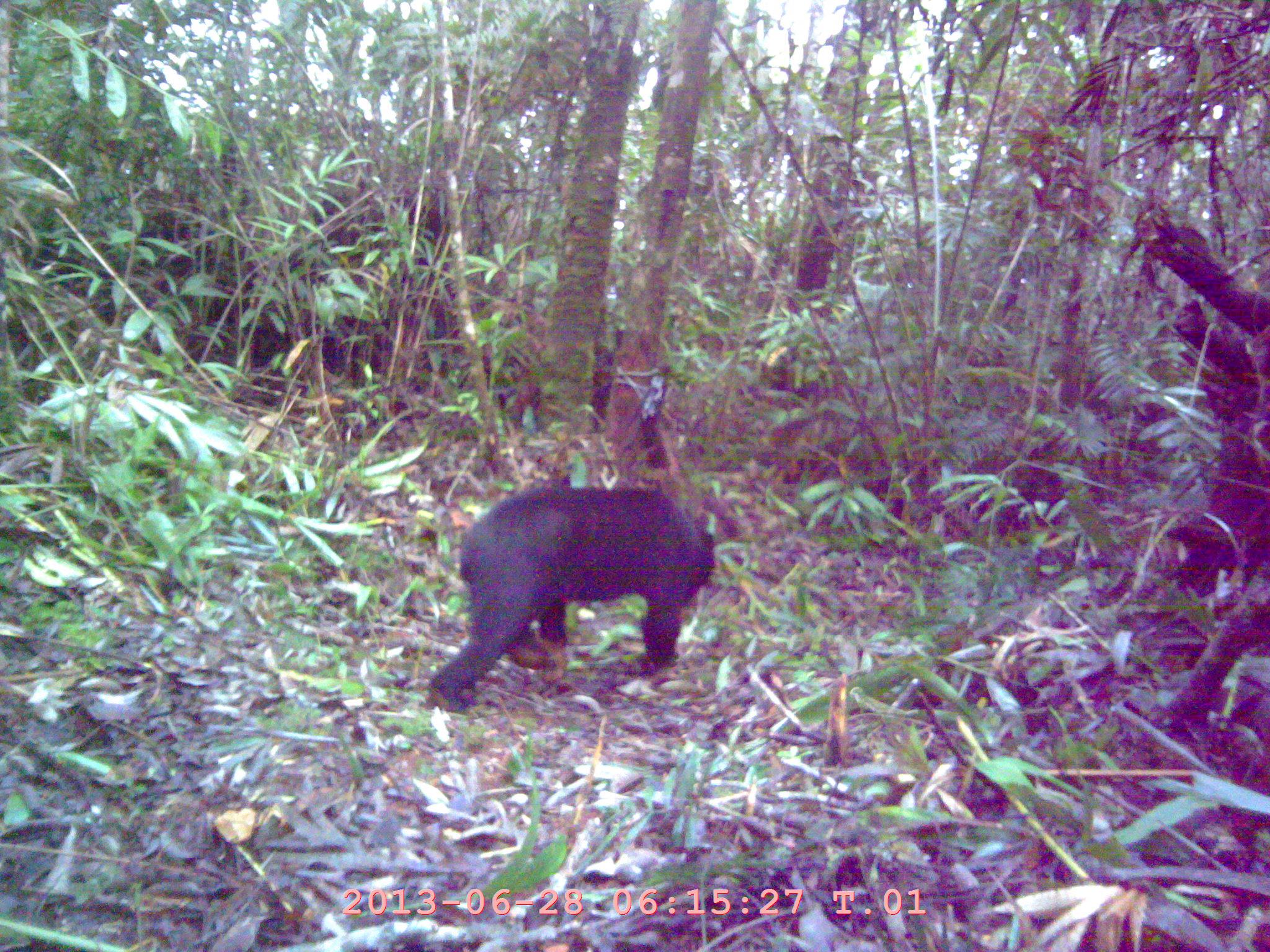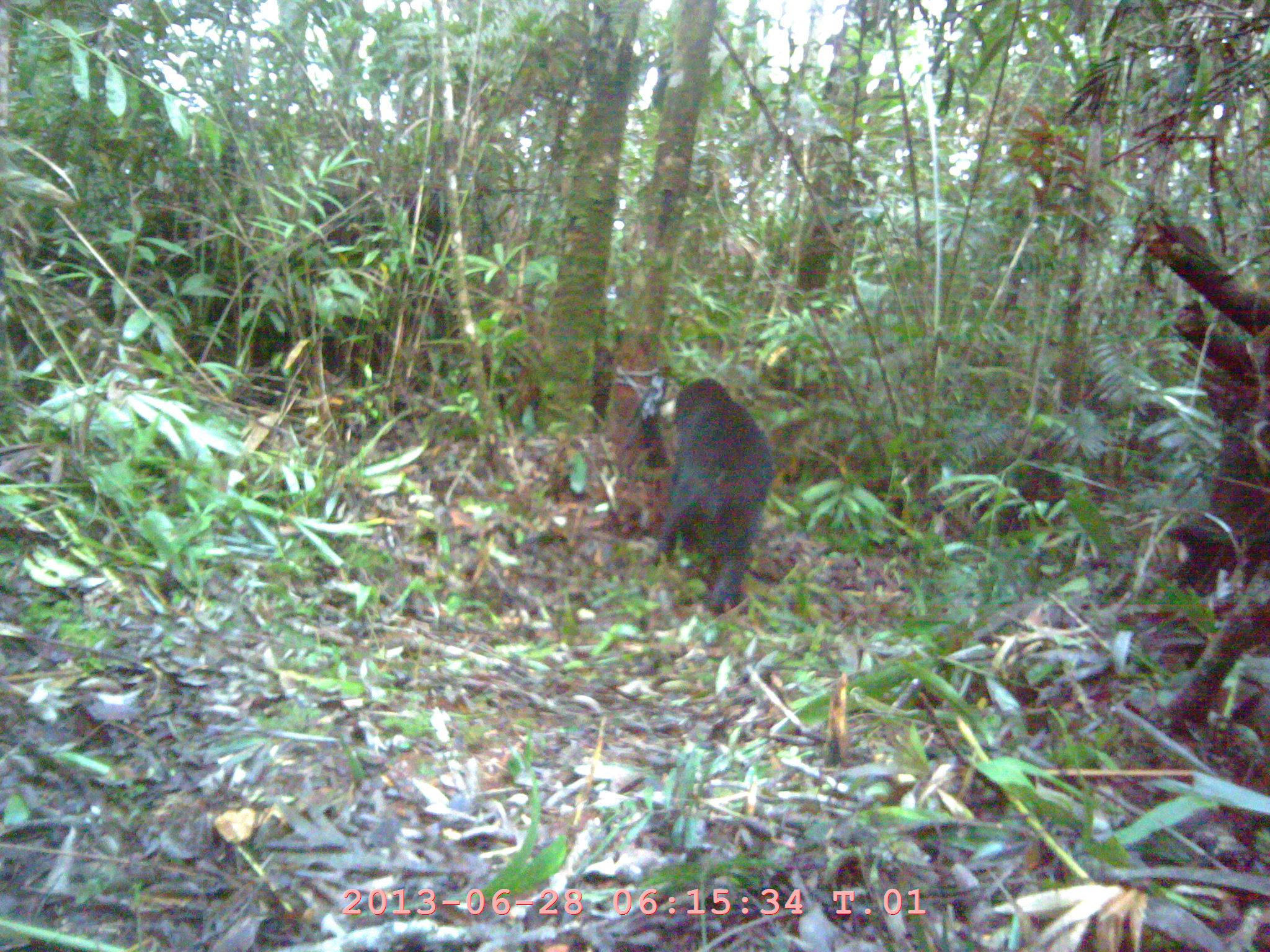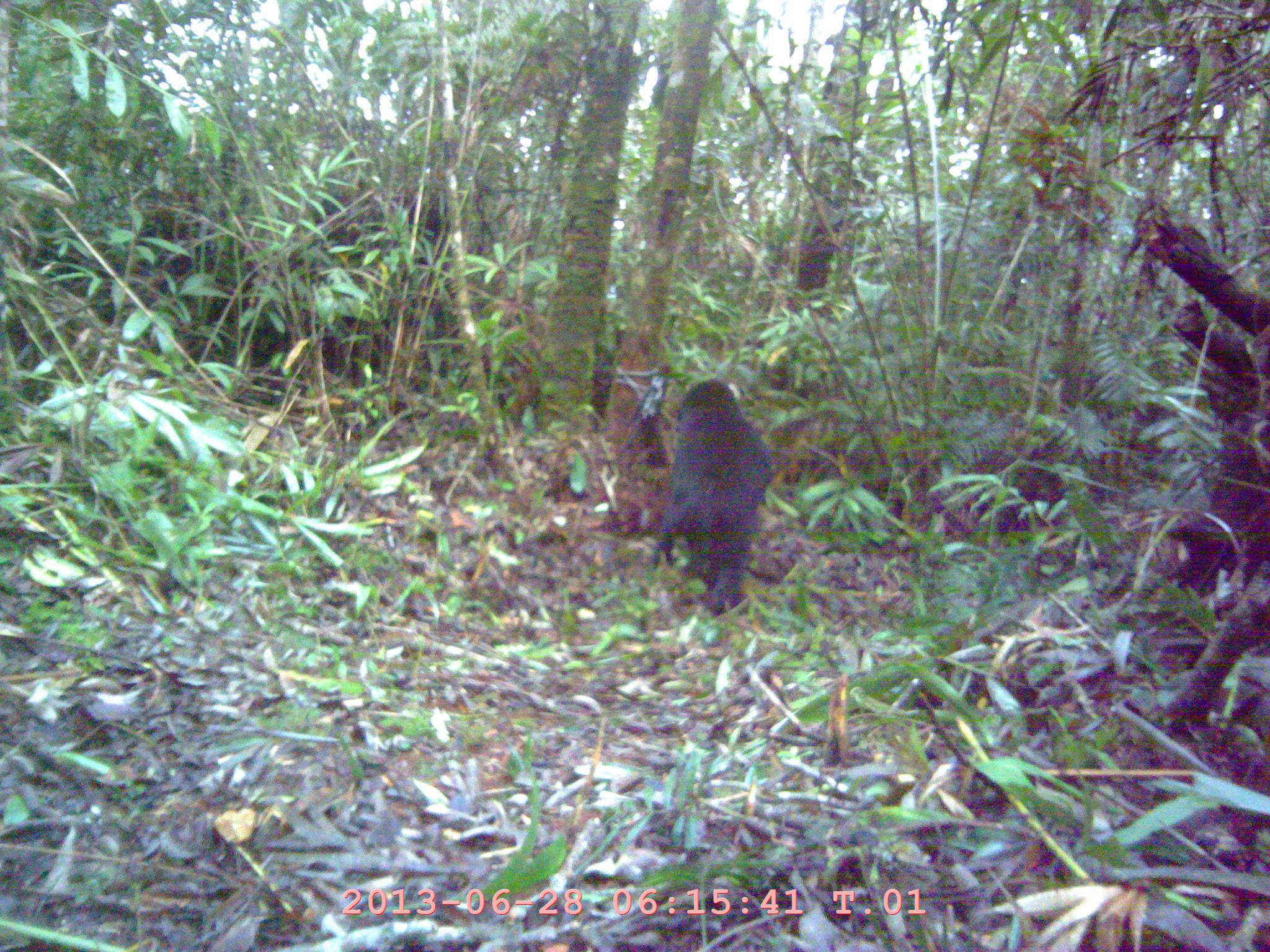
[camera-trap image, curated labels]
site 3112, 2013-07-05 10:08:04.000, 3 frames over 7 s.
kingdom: Animalia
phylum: Chordata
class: Mammalia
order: Carnivora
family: Ursidae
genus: Helarctos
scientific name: Helarctos malayanus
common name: sun bear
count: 1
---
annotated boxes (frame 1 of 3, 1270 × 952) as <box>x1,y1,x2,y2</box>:
helarctos malayanus: <box>424,485,717,712</box>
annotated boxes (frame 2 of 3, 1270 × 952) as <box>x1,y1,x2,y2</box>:
helarctos malayanus: <box>657,376,779,615</box>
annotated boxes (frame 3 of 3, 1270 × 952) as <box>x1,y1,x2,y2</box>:
helarctos malayanus: <box>650,378,772,618</box>